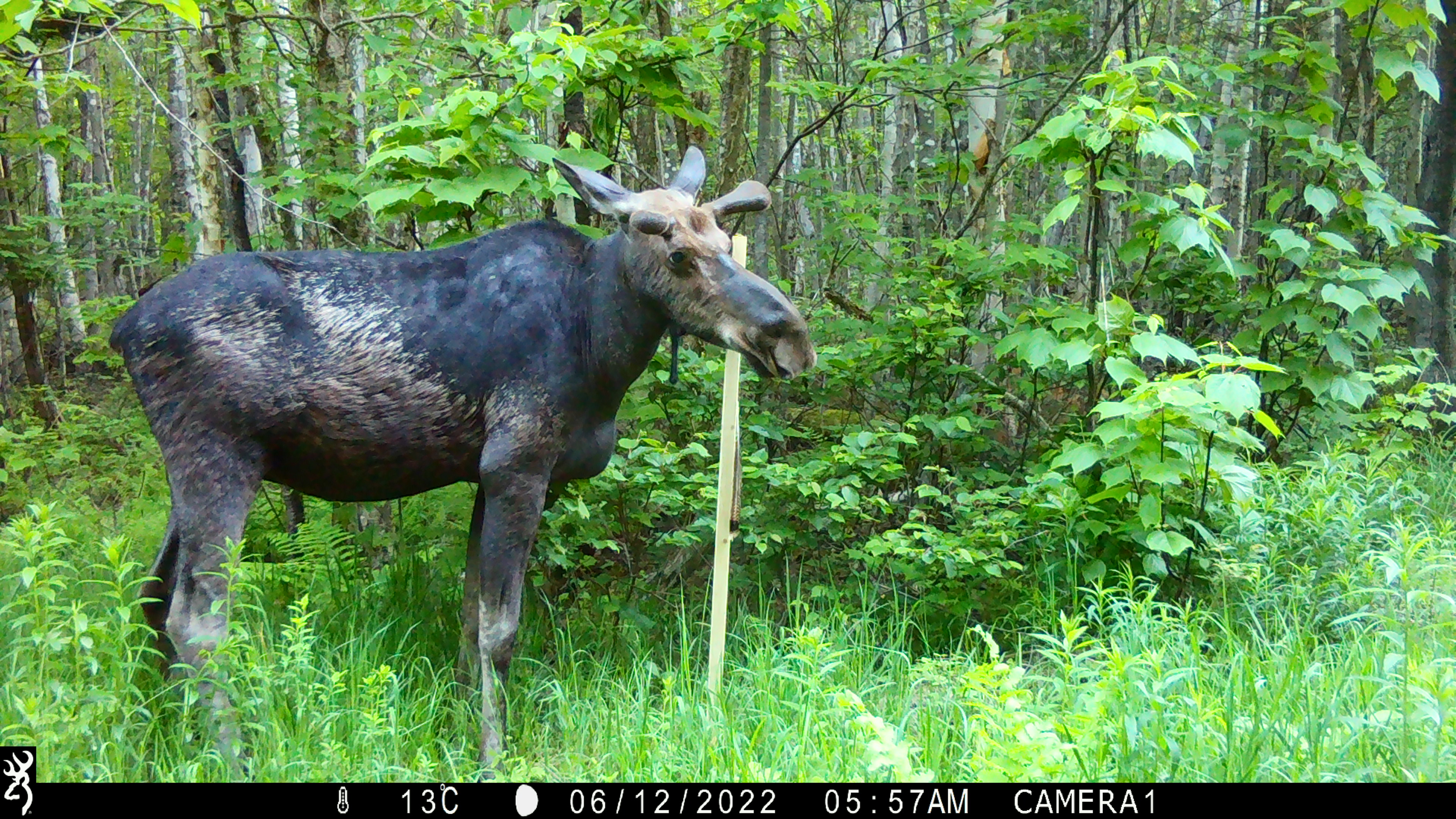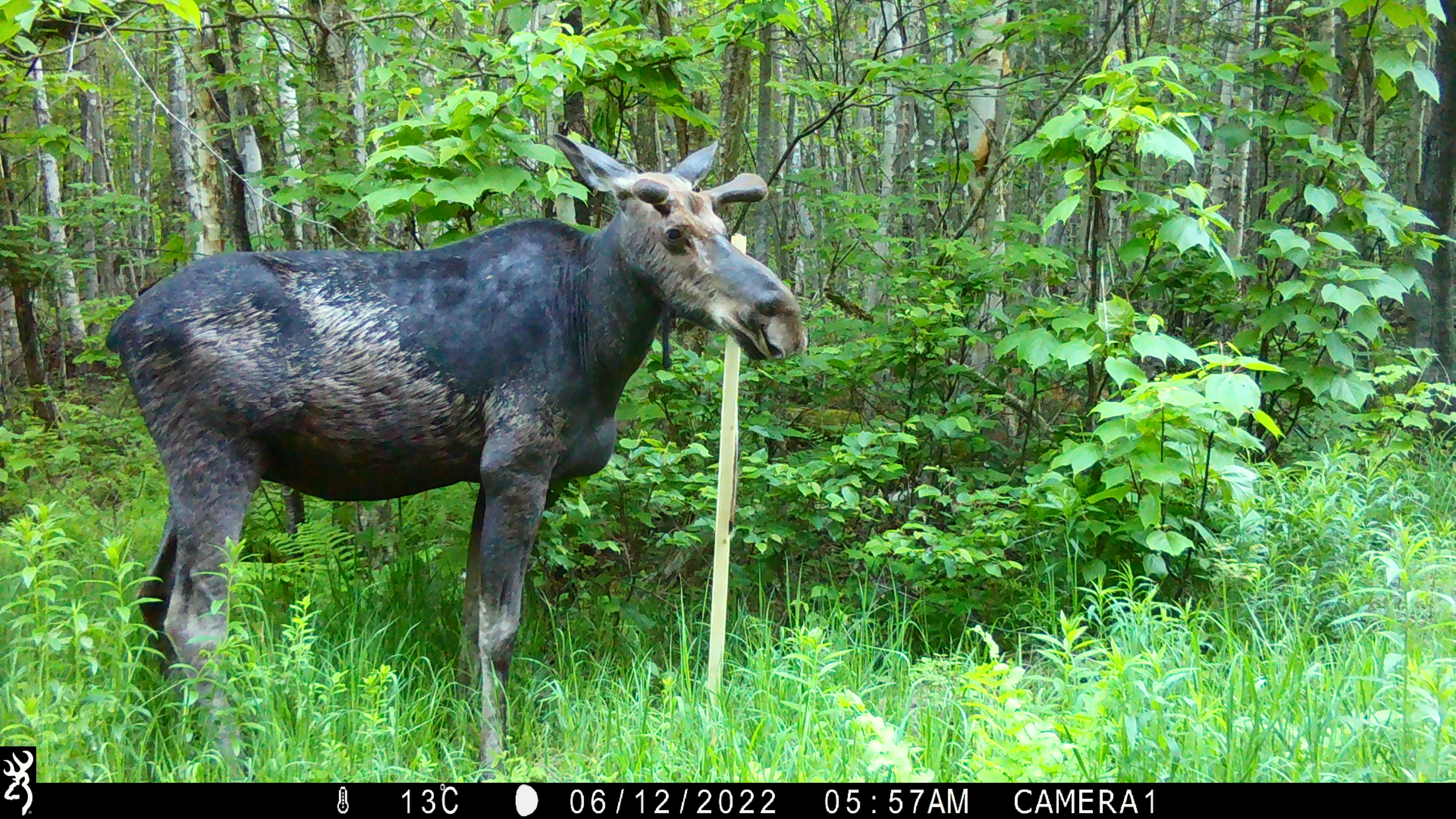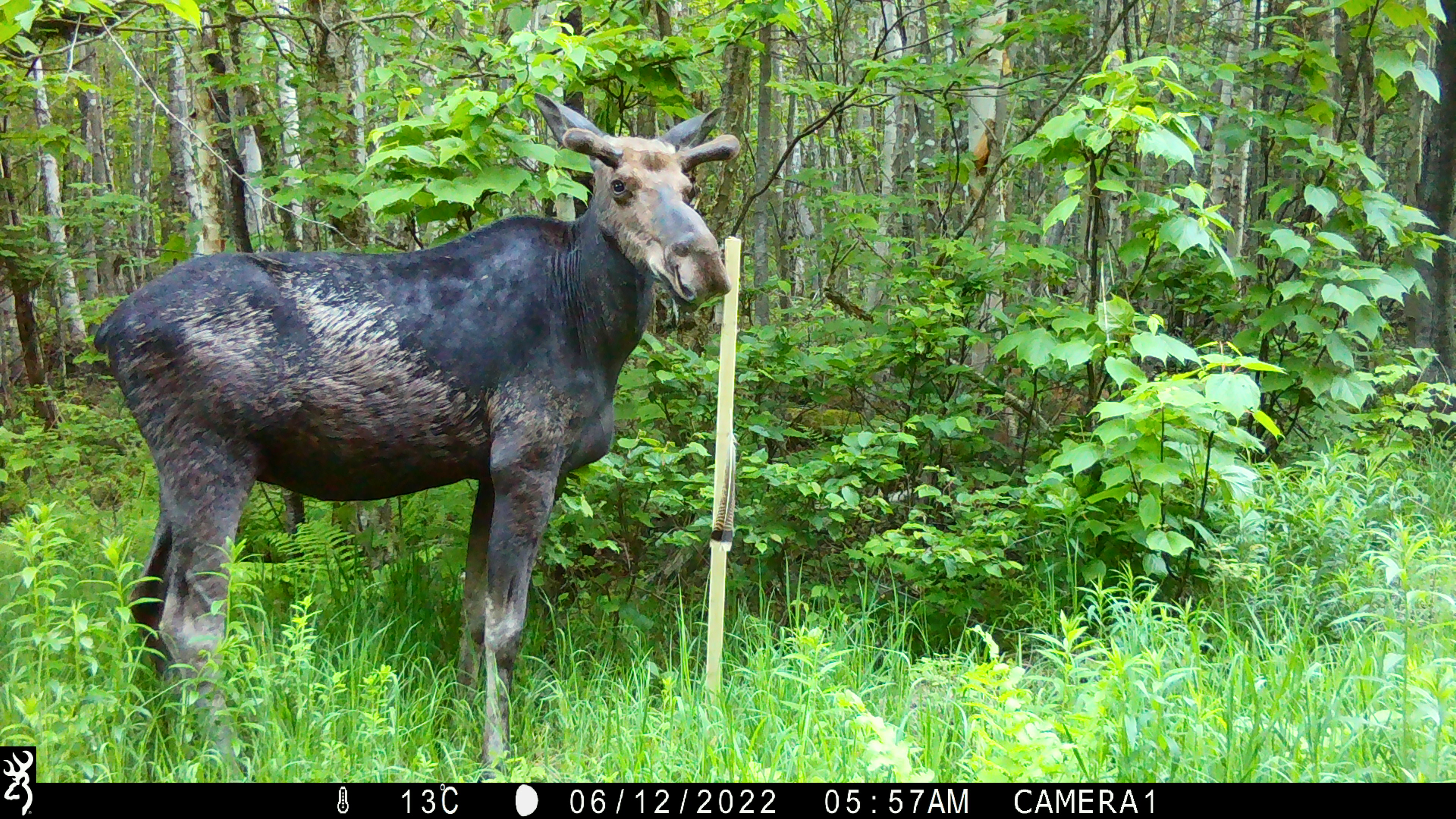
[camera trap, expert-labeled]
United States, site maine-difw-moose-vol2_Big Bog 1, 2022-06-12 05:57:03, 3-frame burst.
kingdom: Animalia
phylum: Chordata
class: Mammalia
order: Artiodactyla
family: Cervidae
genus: Alces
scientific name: Alces alces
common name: moose